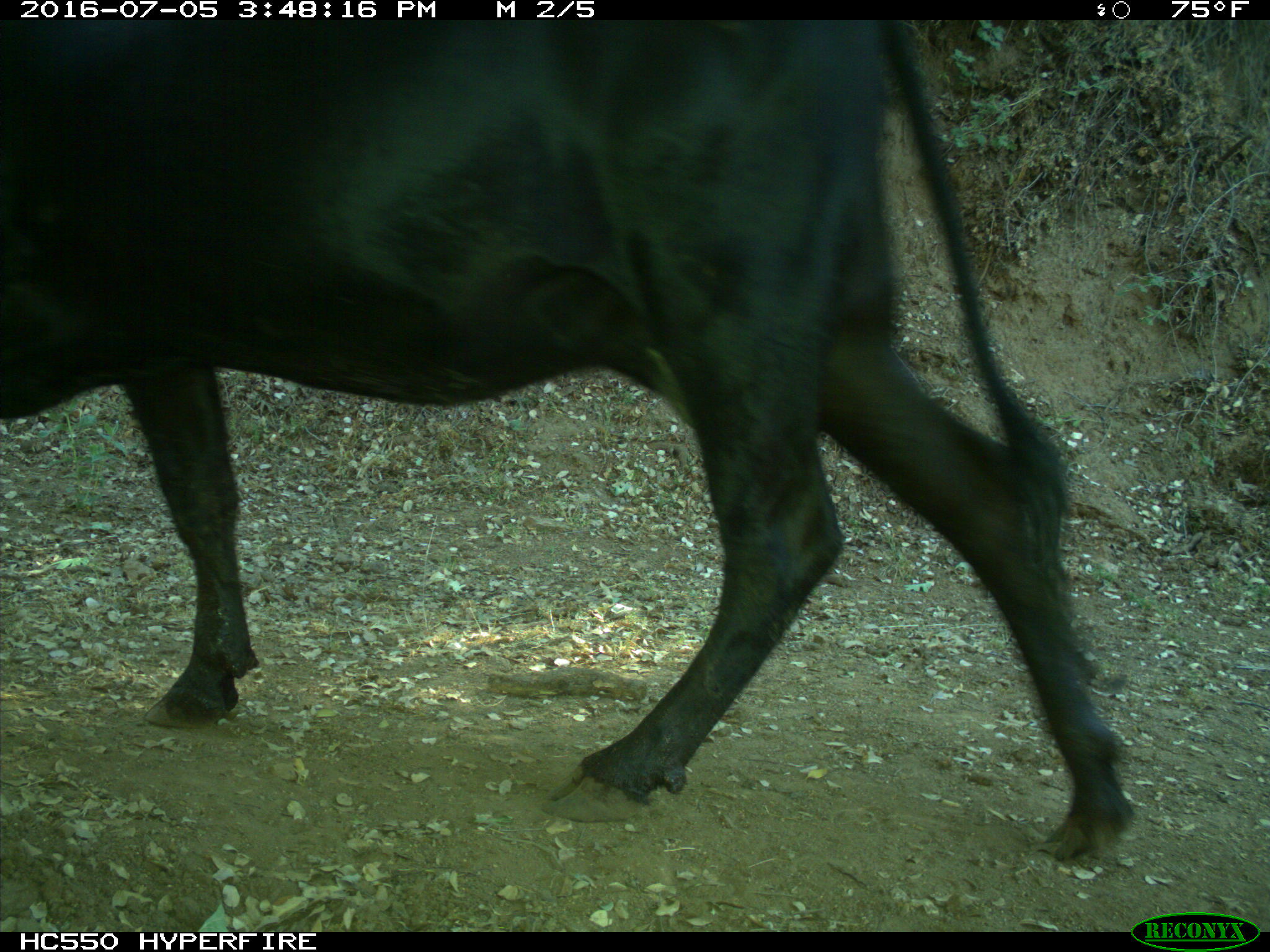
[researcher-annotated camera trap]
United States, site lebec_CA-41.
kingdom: Animalia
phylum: Chordata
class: Mammalia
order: Artiodactyla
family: Bovidae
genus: Bos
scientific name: Bos taurus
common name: domestic cow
Bos taurus (domestic cow).